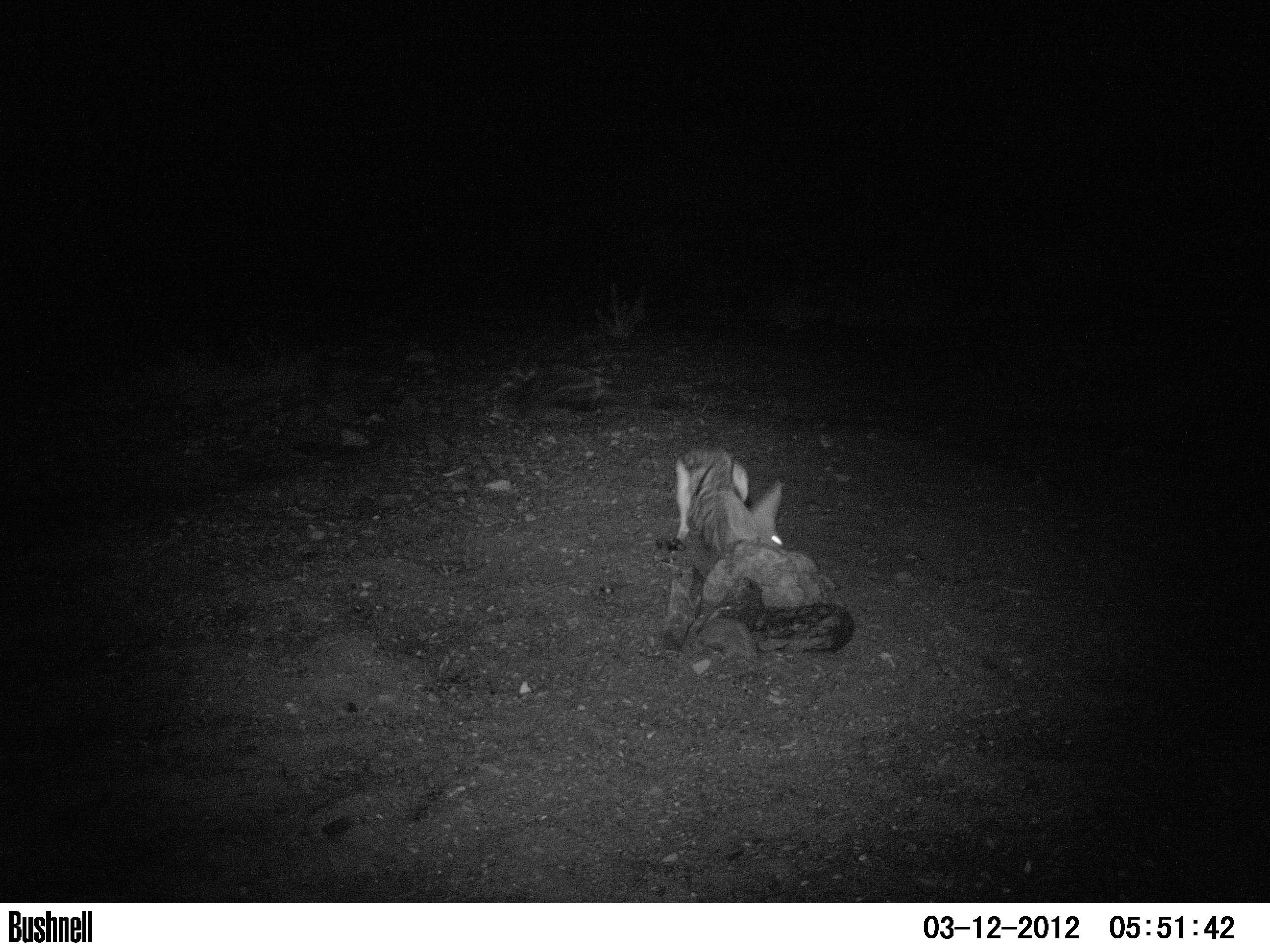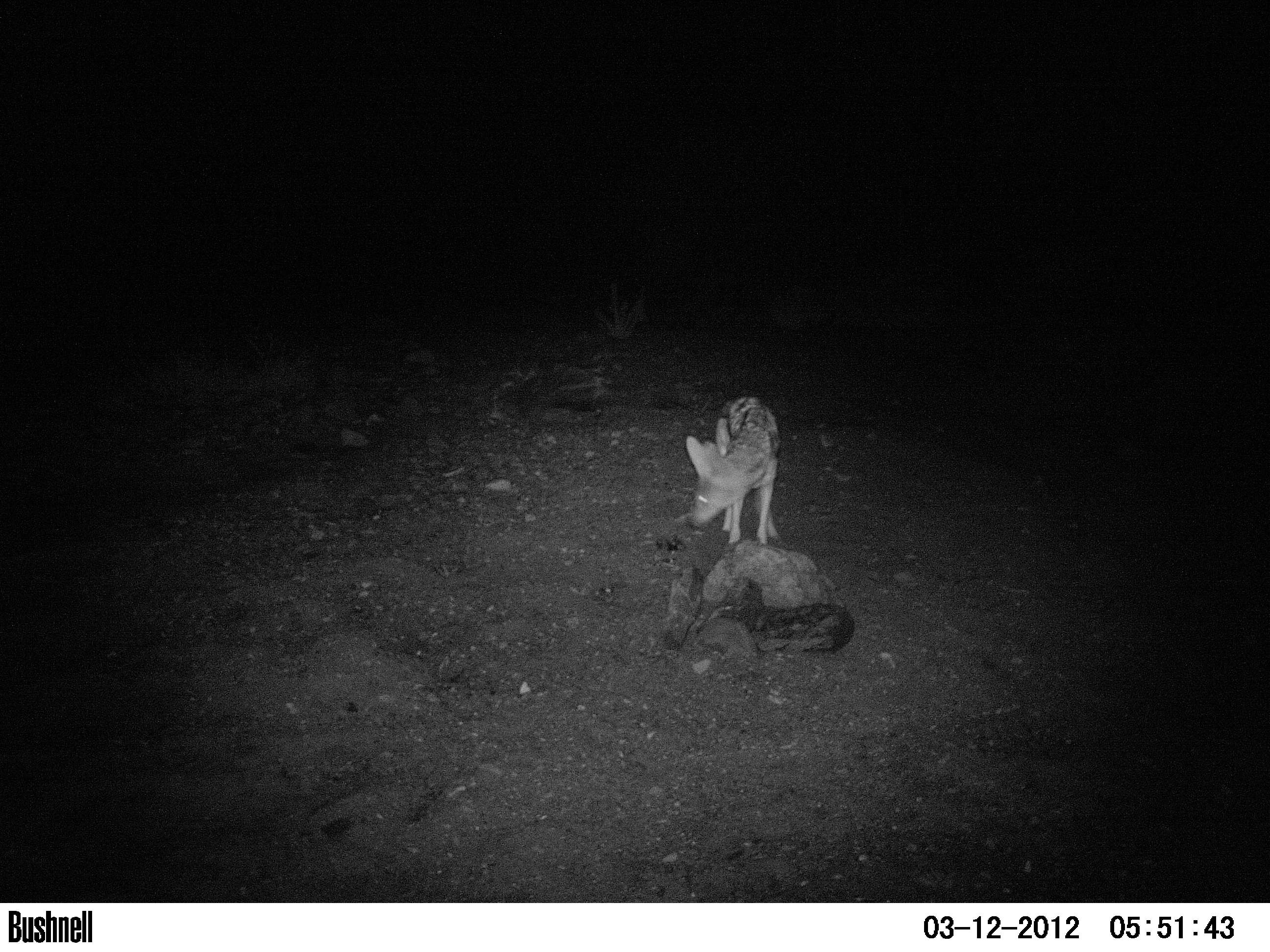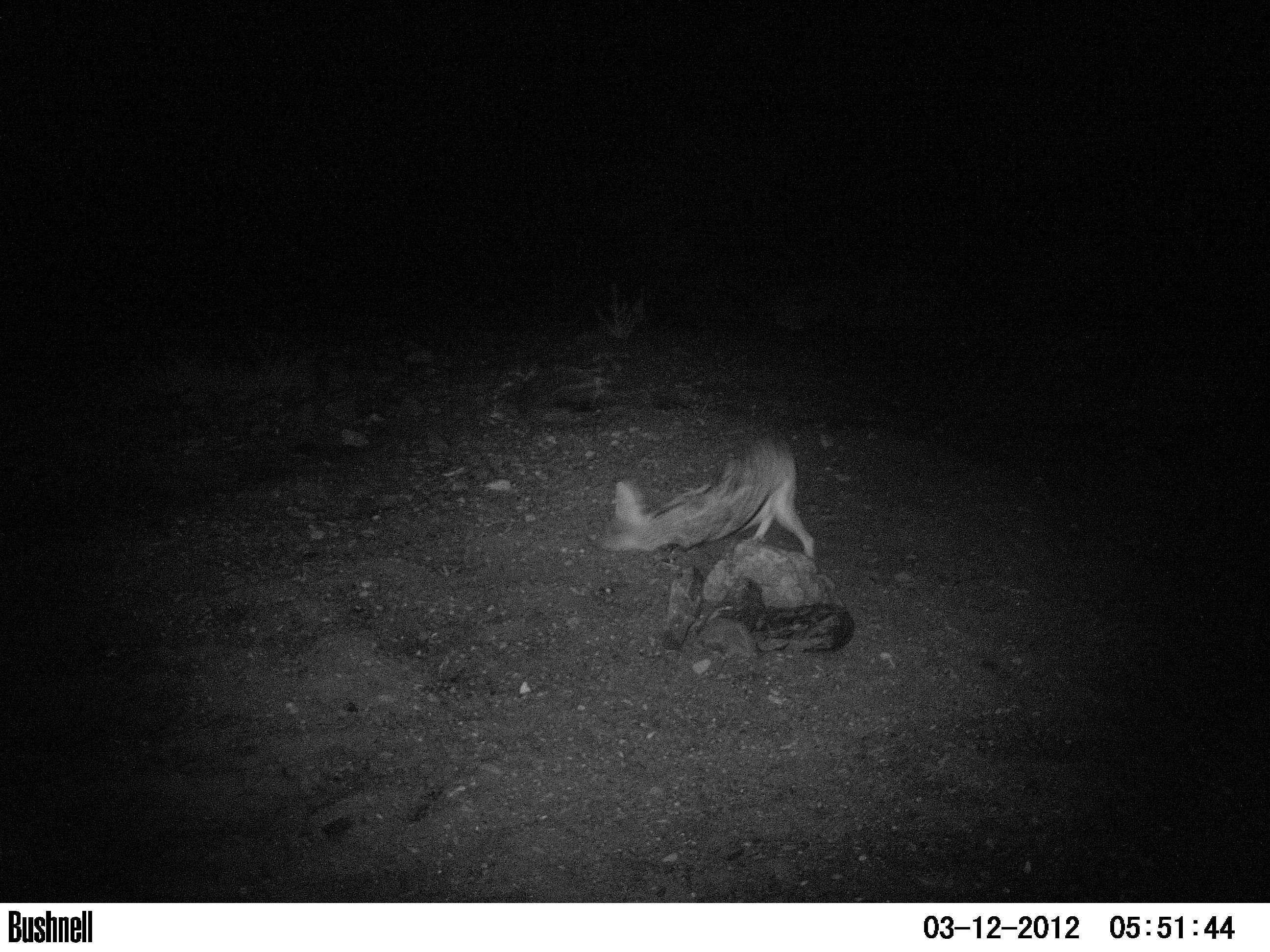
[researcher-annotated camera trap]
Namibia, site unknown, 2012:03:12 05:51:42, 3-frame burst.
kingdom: Animalia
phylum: Chordata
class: Mammalia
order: Carnivora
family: Canidae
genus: Lupulella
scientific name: Lupulella mesomelas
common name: black-backed jackal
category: canis mesomelas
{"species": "canis mesomelas (black-backed jackal) (Lupulella mesomelas)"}